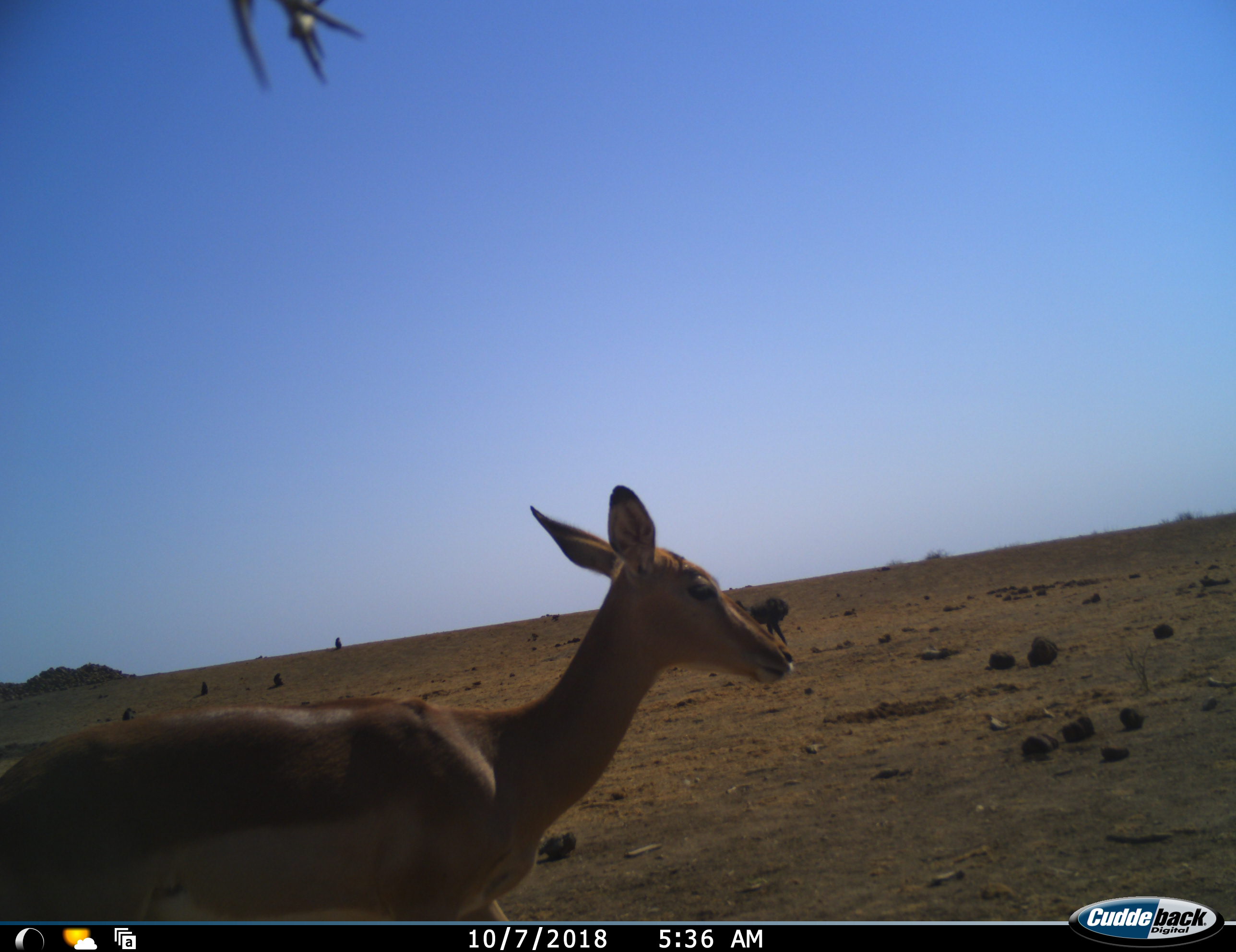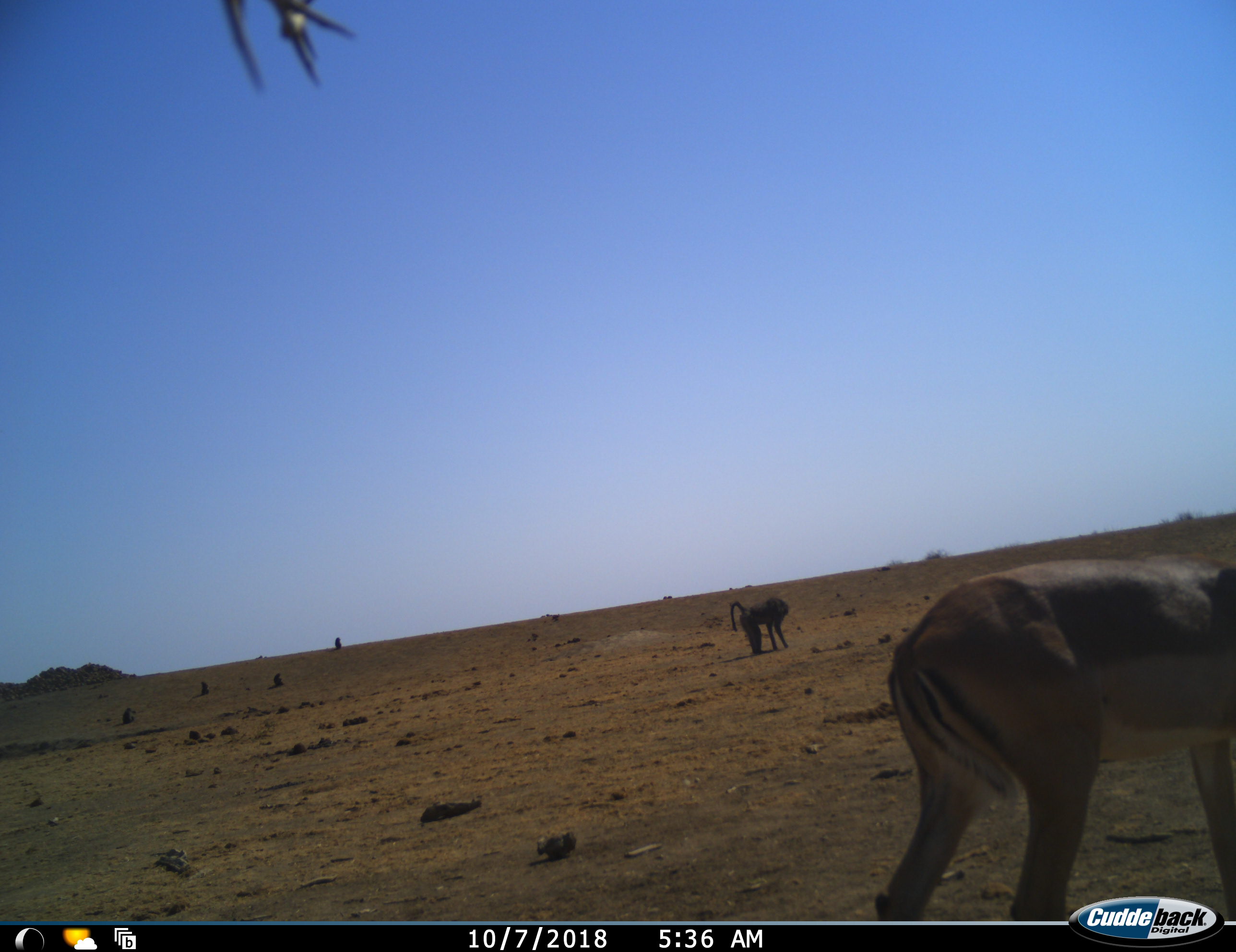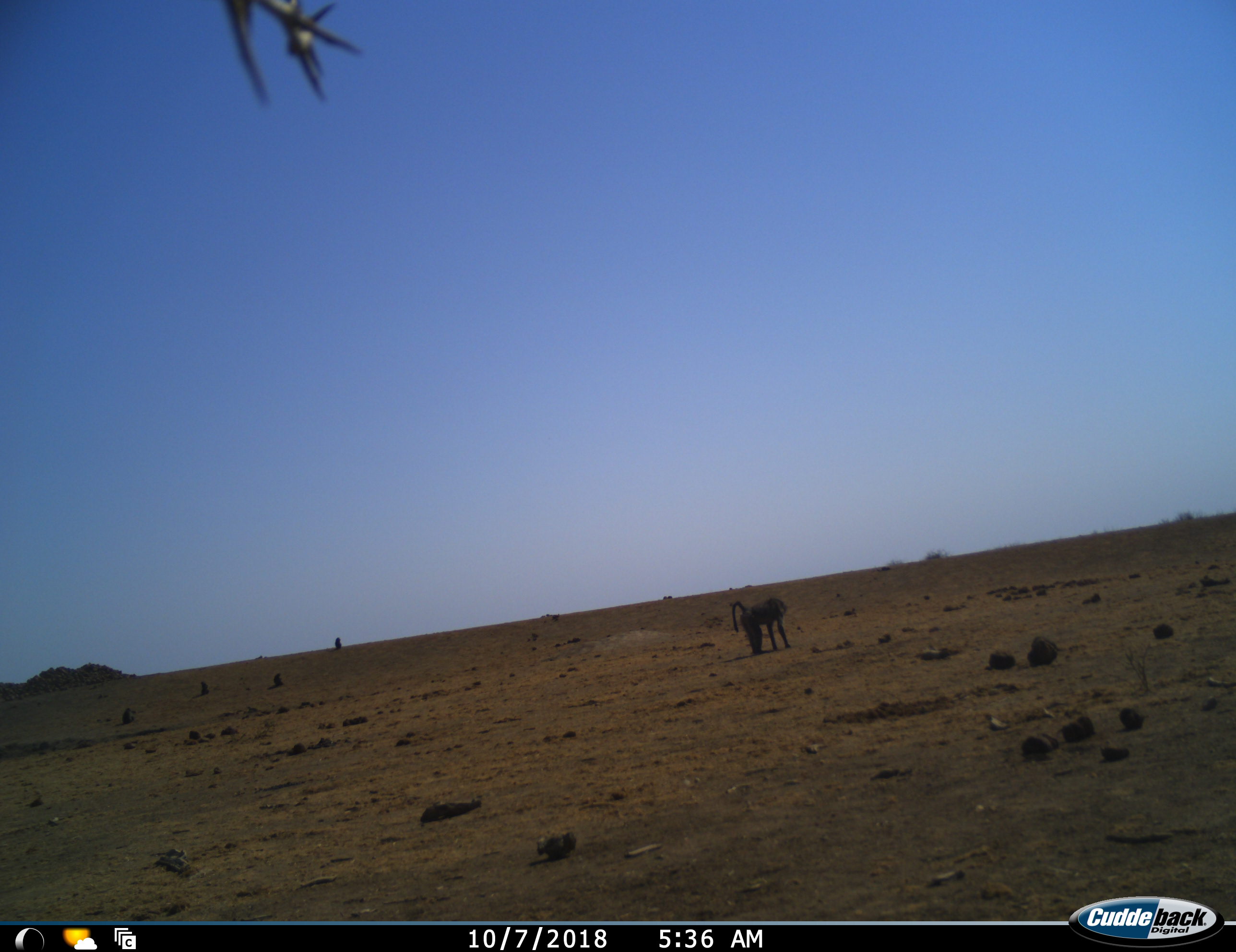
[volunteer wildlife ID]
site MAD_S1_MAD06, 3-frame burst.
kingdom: Animalia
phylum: Chordata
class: Mammalia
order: Primates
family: Cercopithecidae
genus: Papio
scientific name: Papio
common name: baboon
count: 1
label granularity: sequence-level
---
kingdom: Animalia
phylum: Chordata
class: Mammalia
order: Artiodactyla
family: Bovidae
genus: Aepyceros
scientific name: Aepyceros melampus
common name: impala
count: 1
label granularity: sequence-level